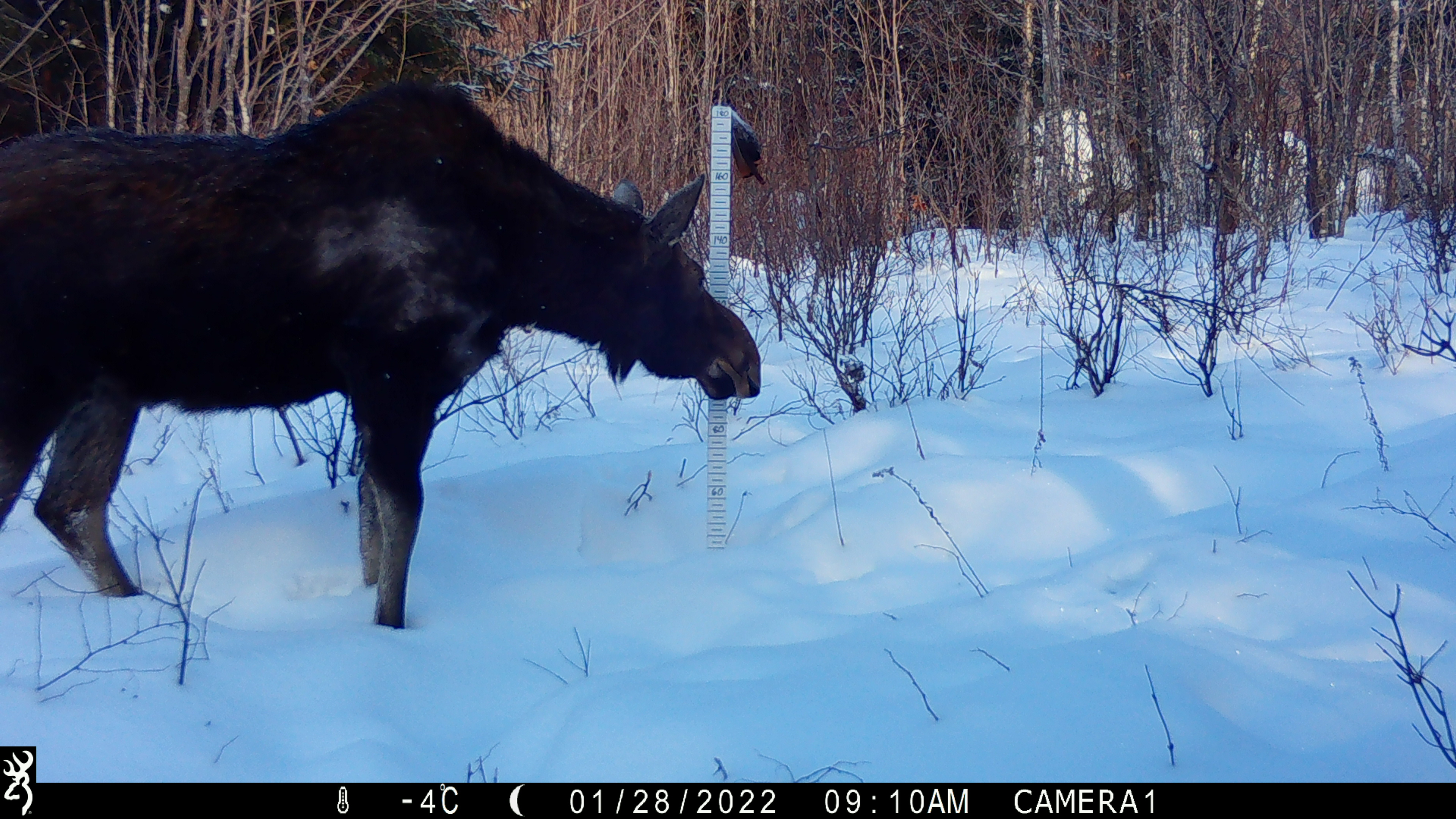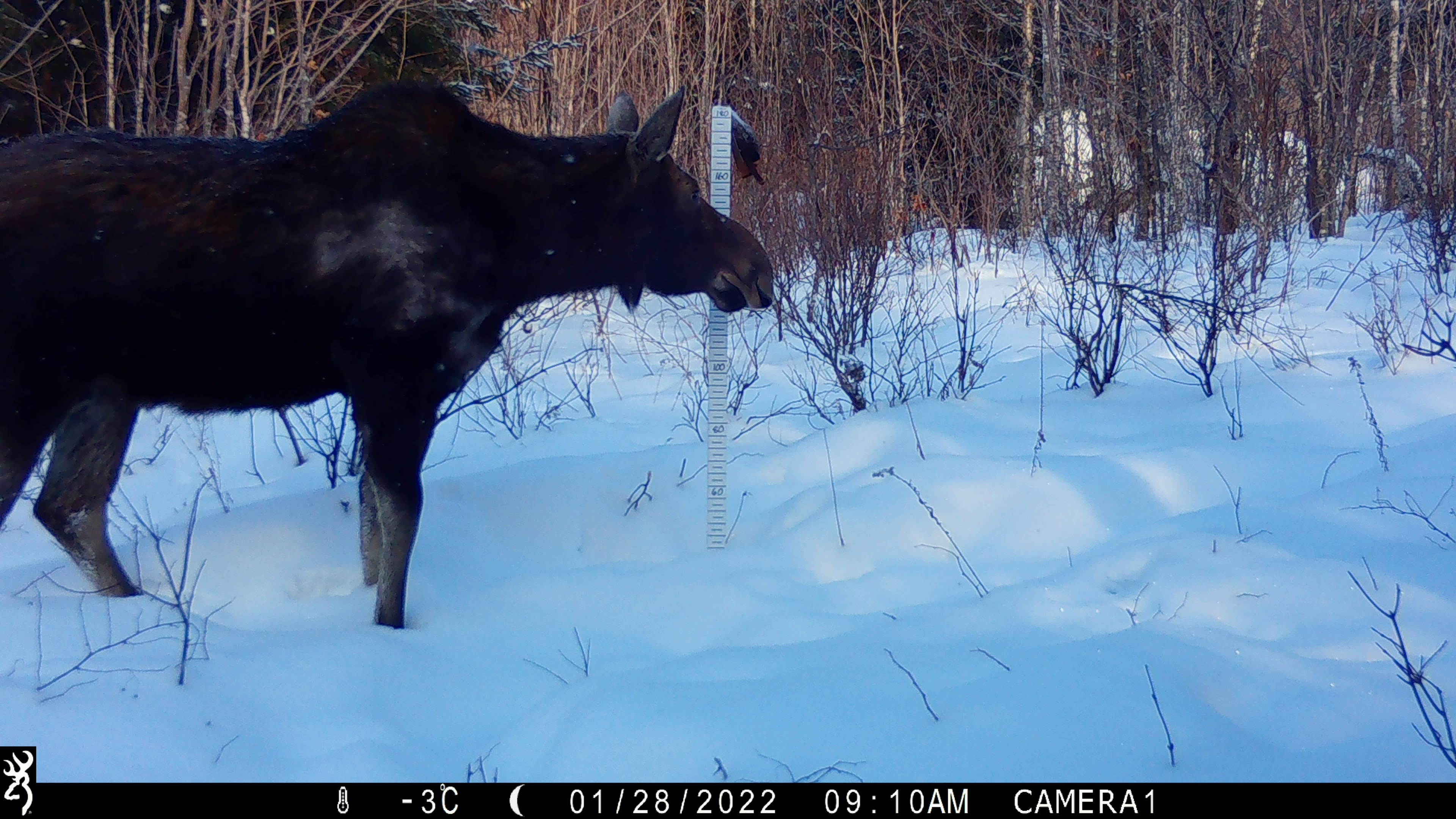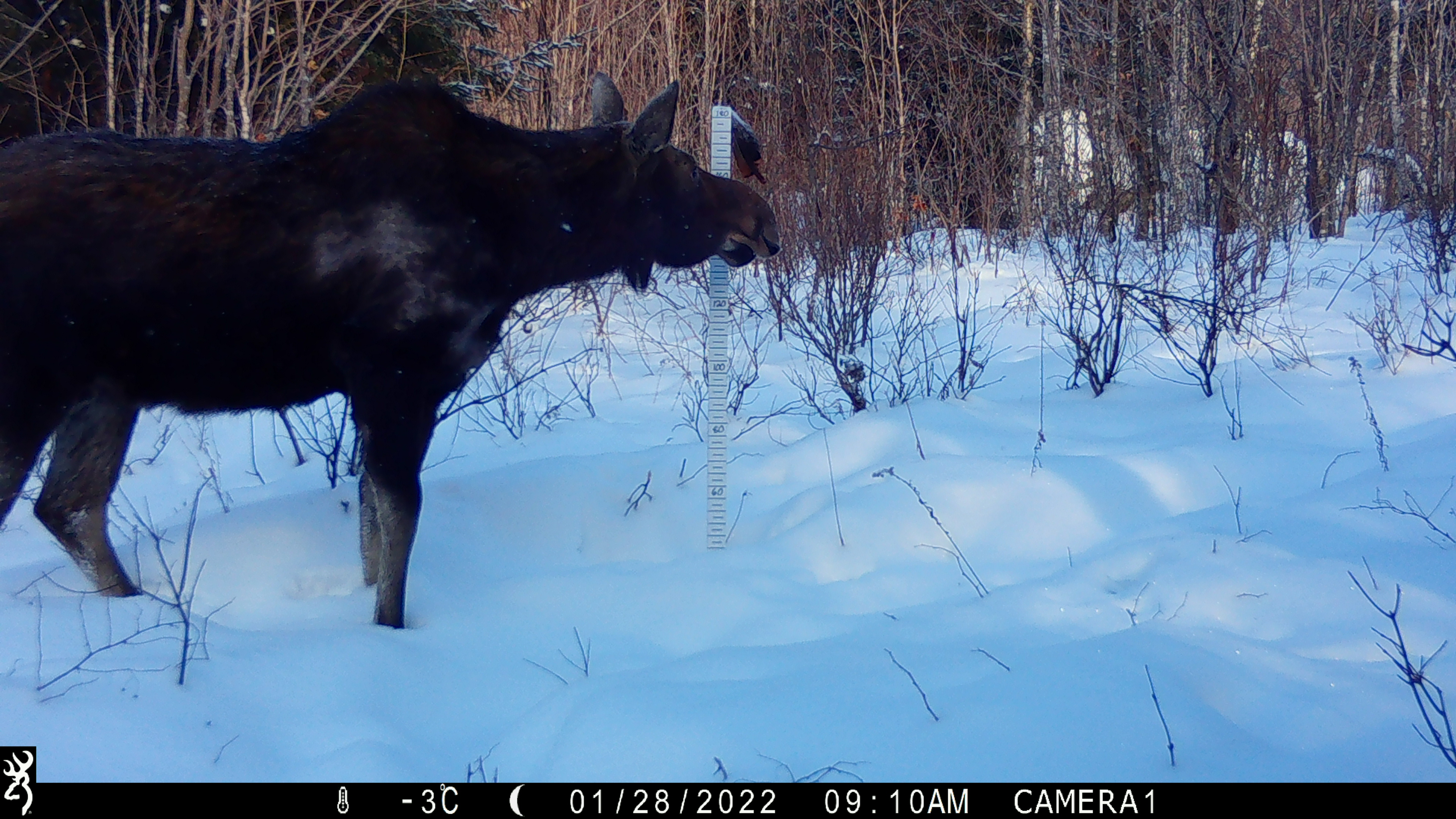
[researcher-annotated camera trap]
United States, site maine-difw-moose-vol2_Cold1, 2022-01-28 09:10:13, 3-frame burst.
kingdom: Animalia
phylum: Chordata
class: Mammalia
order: Artiodactyla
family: Cervidae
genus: Alces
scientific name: Alces alces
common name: moose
Moose (Alces alces).